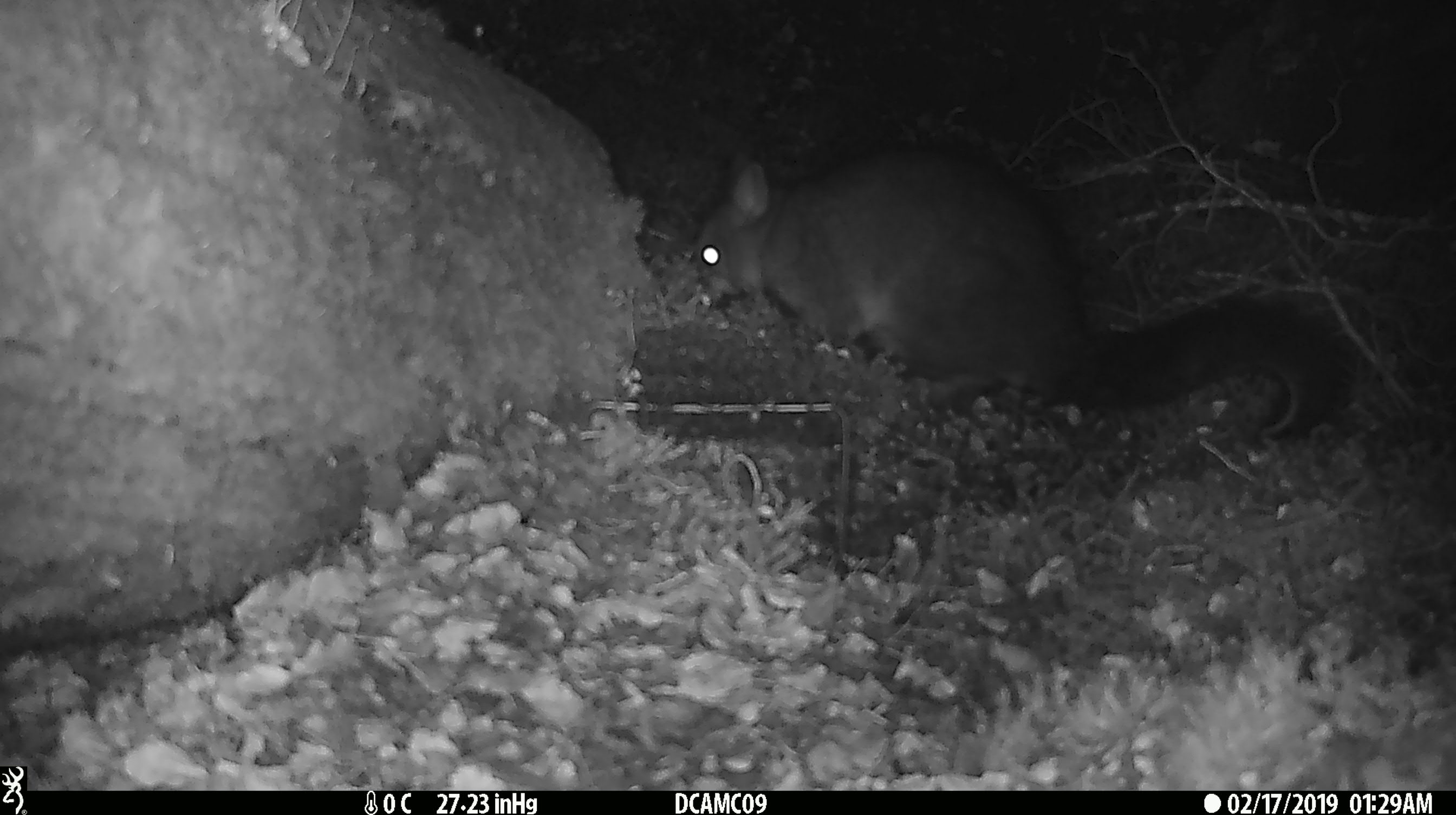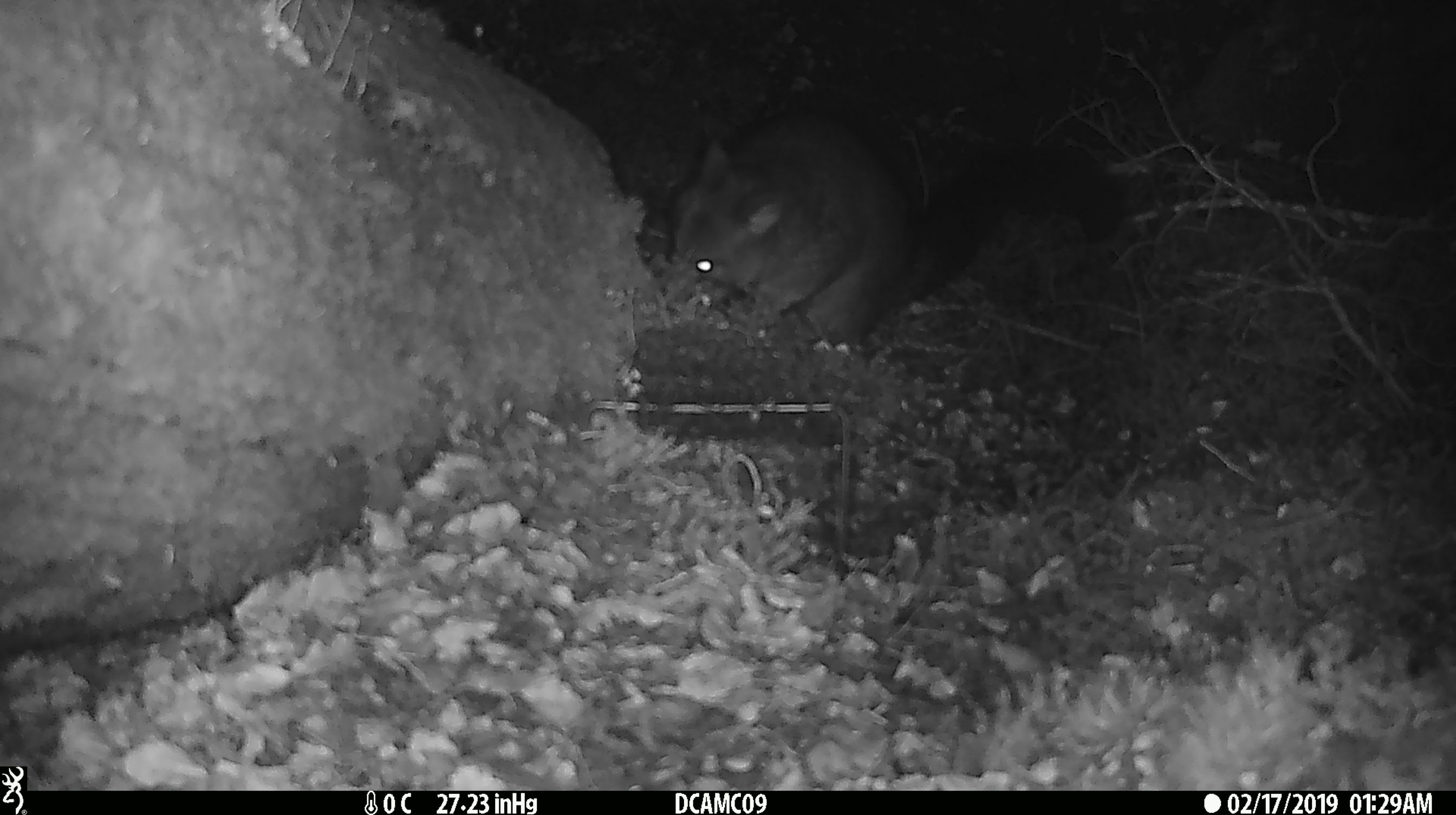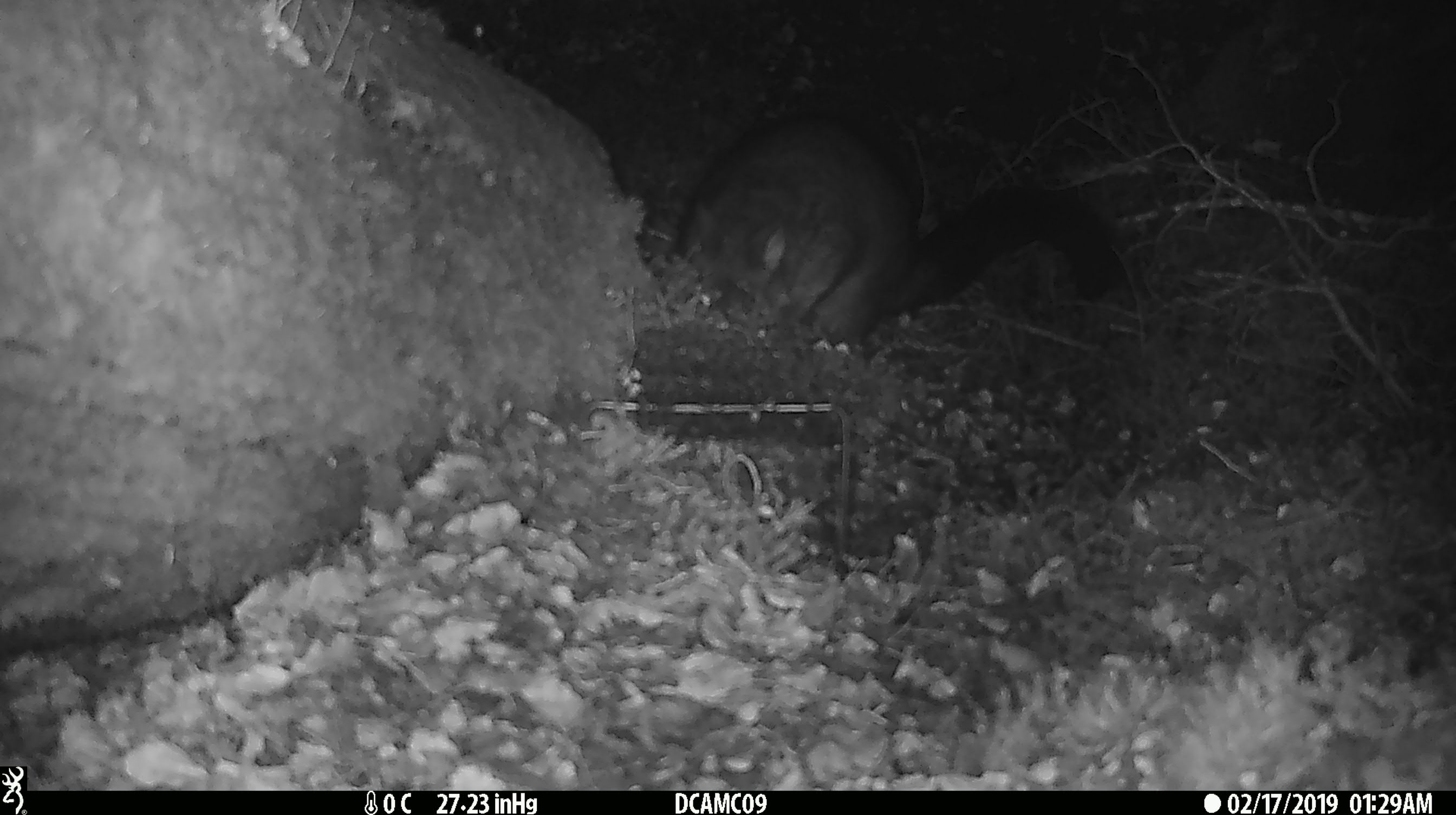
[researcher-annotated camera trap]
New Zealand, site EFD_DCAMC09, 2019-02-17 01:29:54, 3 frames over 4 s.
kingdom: Animalia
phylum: Chordata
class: Mammalia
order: Diprotodontia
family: Phalangeridae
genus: Trichosurus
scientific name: Trichosurus vulpecula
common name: common brushtail possum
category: possum